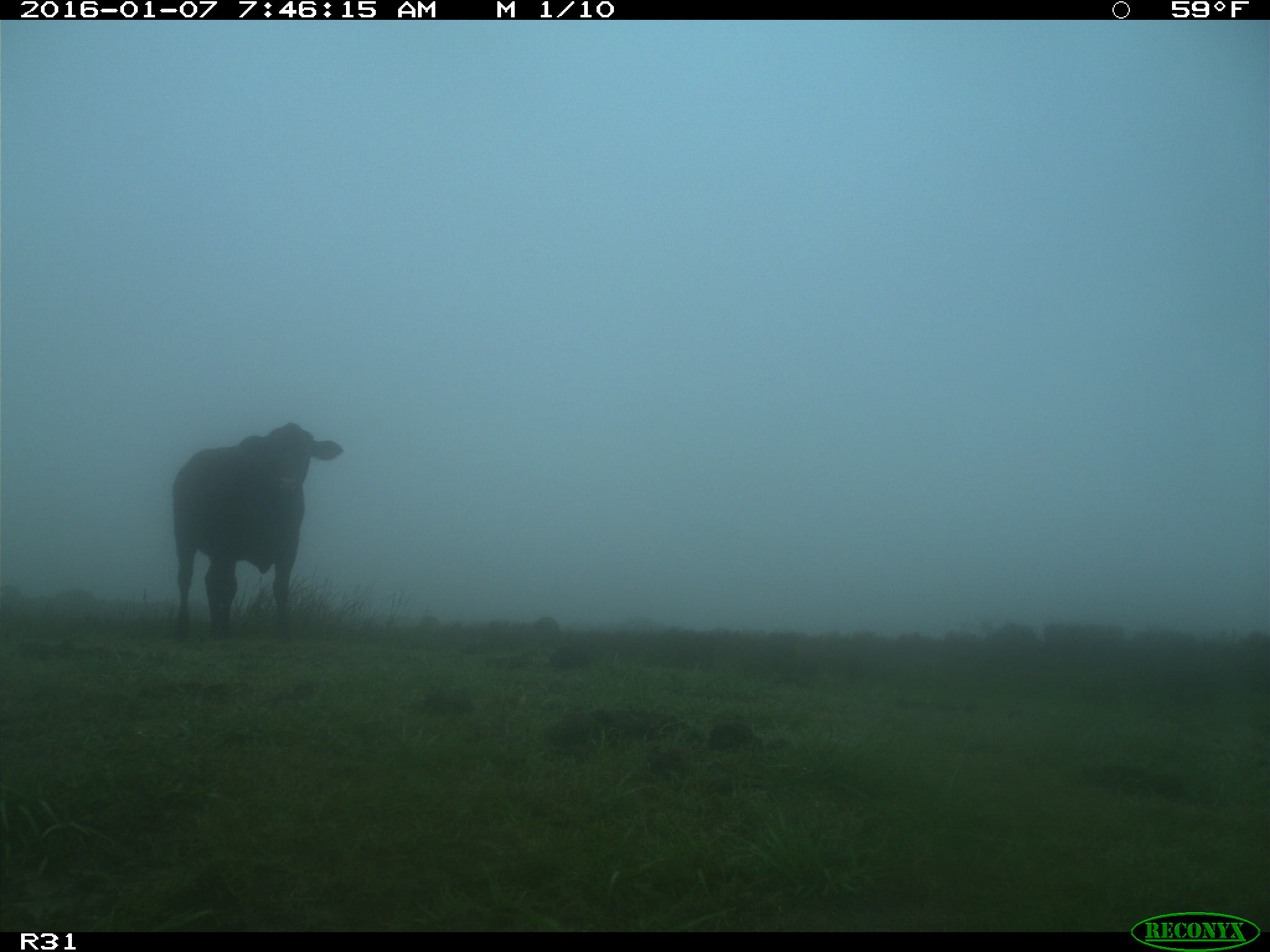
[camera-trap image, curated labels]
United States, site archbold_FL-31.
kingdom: Animalia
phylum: Chordata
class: Mammalia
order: Artiodactyla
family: Bovidae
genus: Bos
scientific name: Bos taurus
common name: domestic cow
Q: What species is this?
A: Bos taurus (domestic cow).